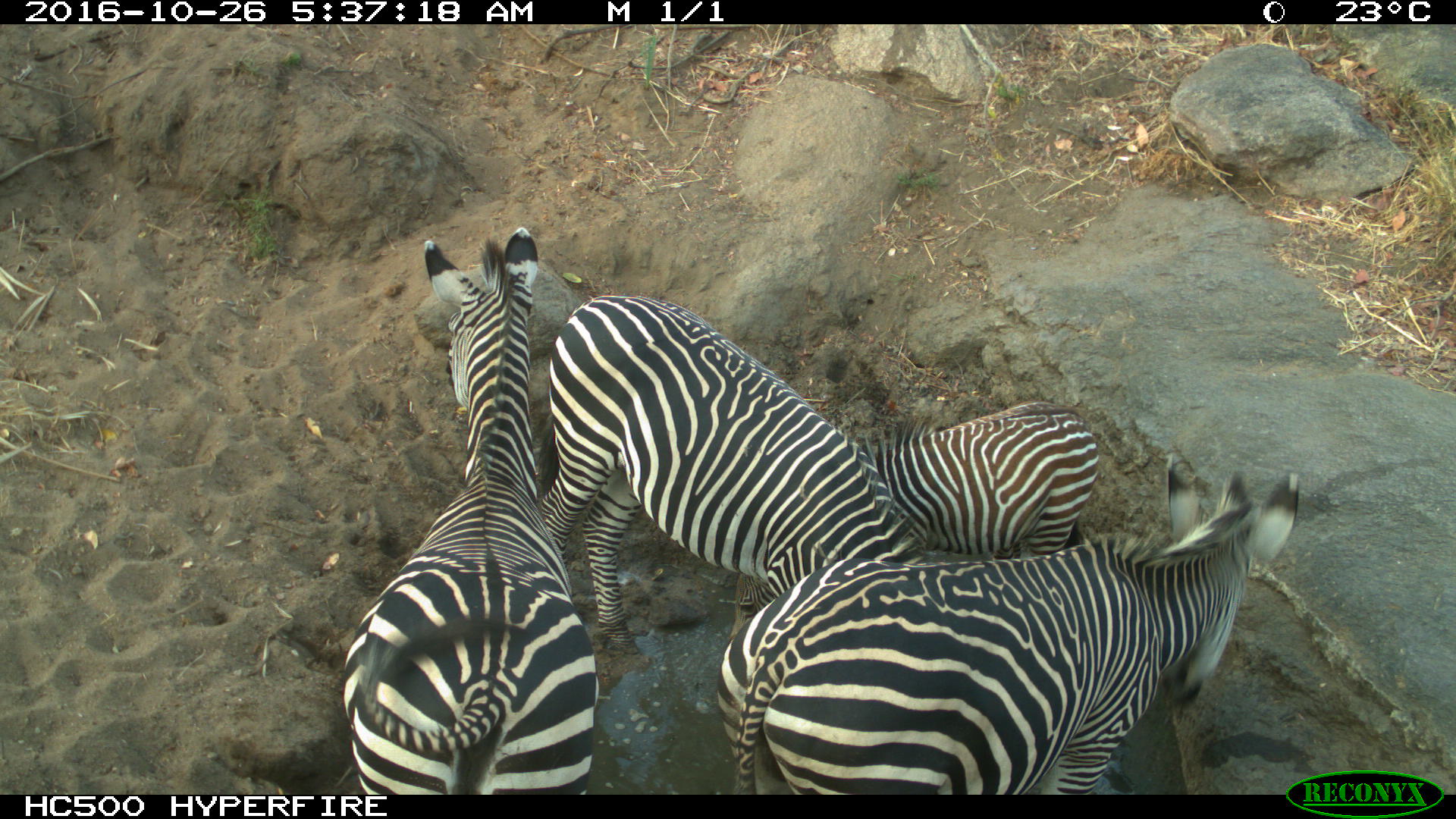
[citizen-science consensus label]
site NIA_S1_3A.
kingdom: Animalia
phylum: Chordata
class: Mammalia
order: Perissodactyla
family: Equidae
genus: Equus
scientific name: Equus quagga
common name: plains zebra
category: zebraplains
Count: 4.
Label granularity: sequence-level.